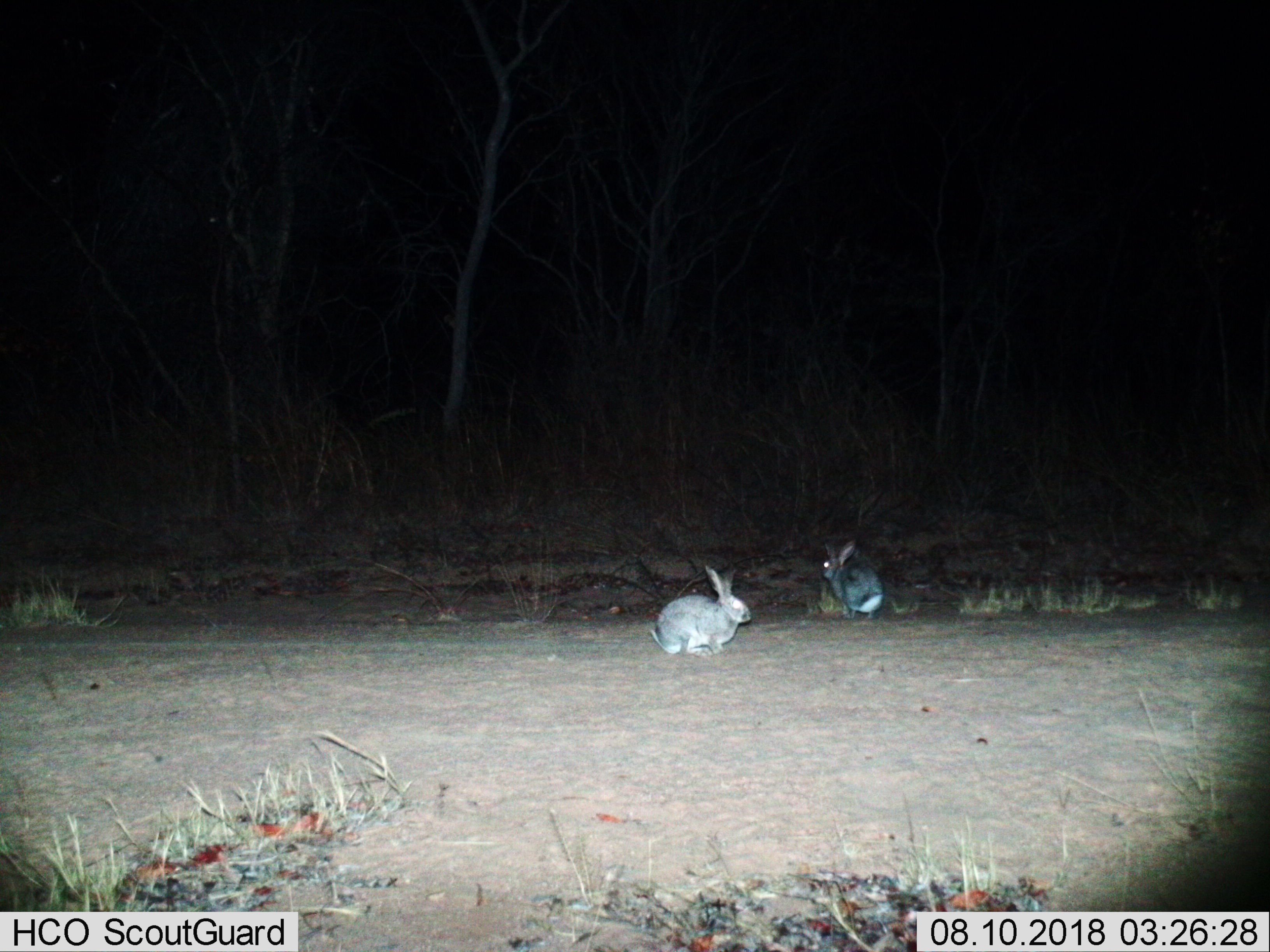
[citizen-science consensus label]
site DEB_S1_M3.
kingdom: Animalia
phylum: Chordata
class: Mammalia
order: Lagomorpha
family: Leporidae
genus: Lepus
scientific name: Lepus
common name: hare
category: hareunknown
Hareunknown (hare) (Lepus), count 2. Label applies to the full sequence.